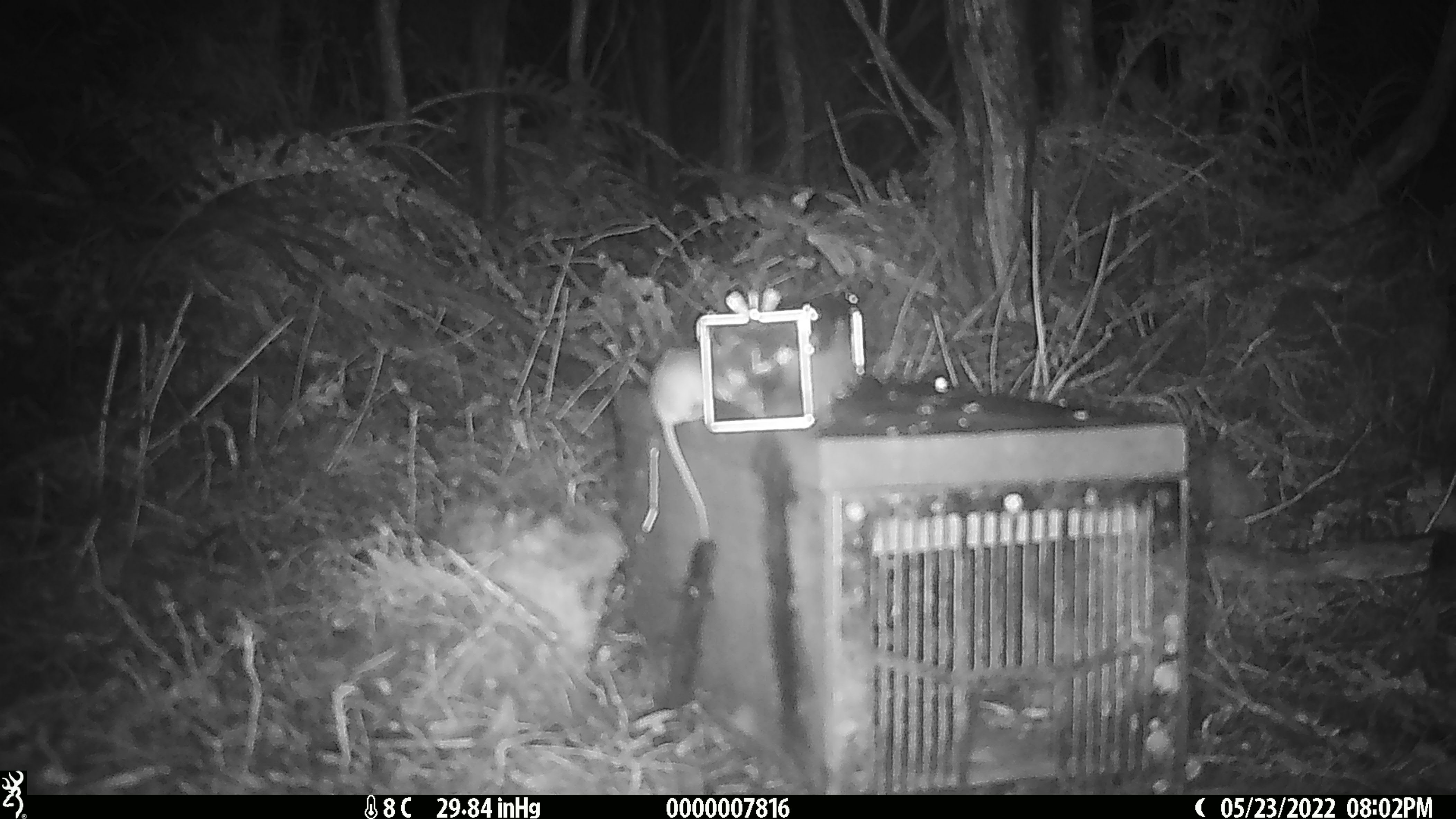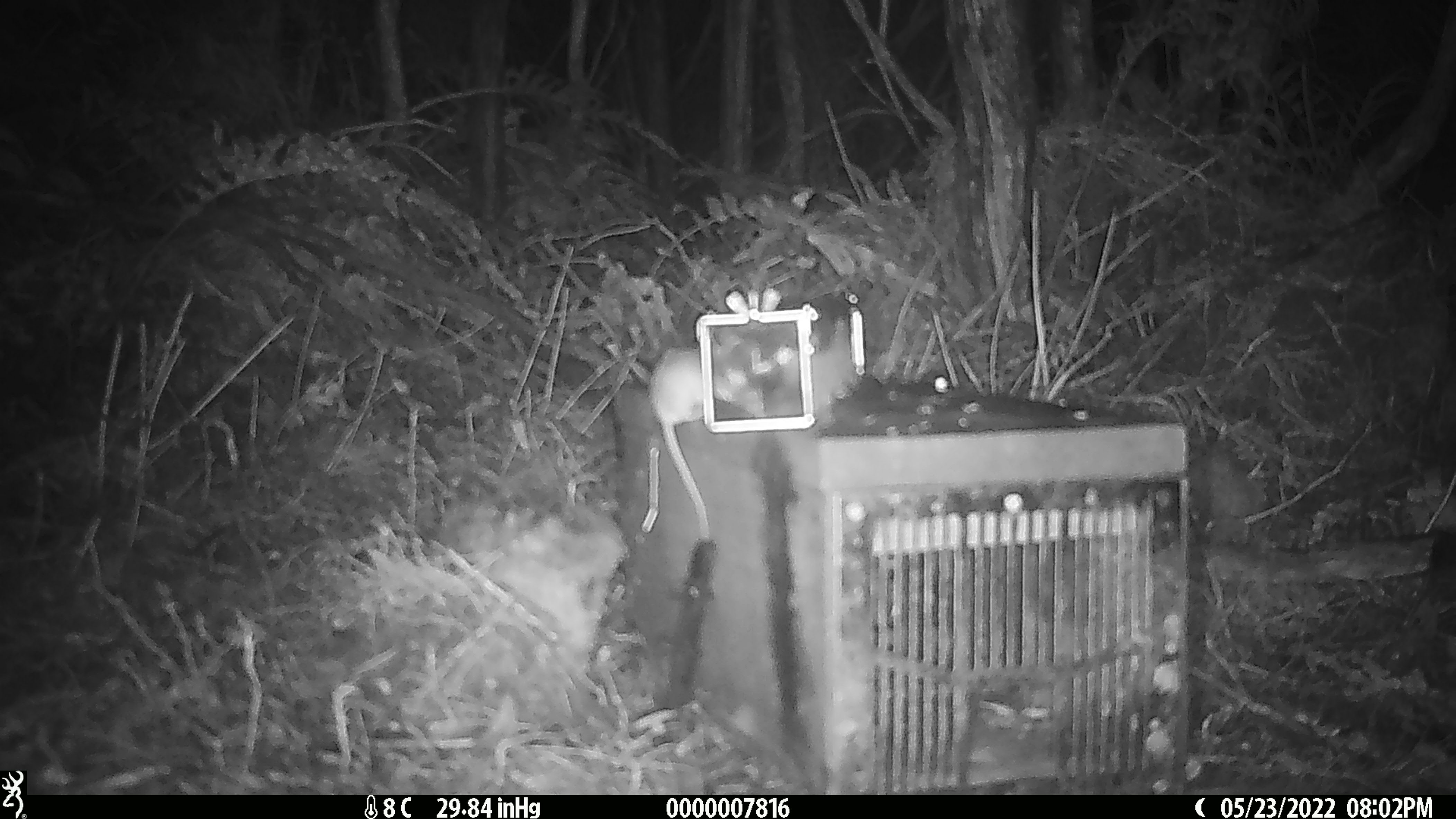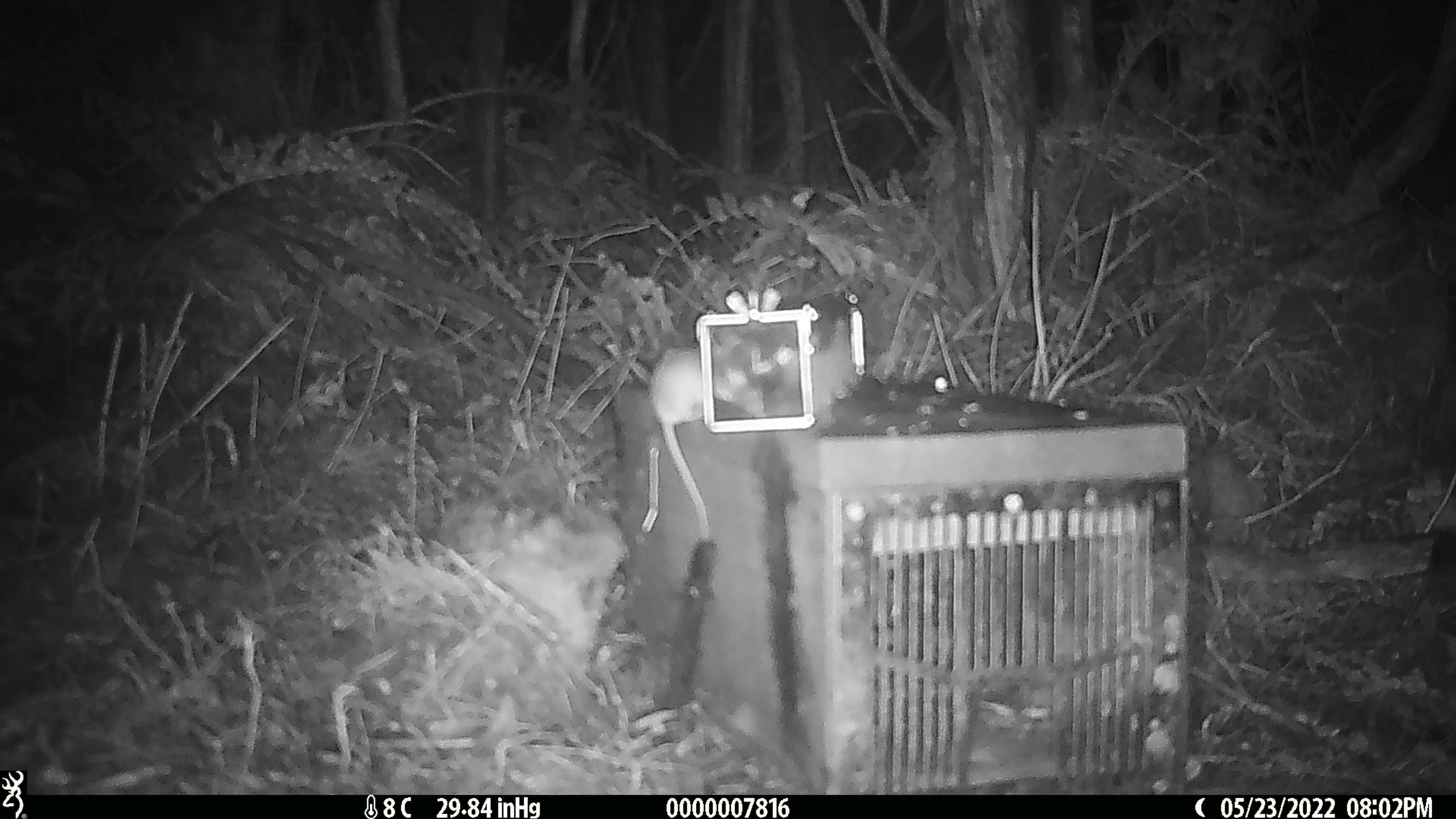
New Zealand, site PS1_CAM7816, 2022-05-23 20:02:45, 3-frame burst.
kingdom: Animalia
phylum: Chordata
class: Mammalia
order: Rodentia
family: Muridae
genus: Mus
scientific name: Mus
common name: mouse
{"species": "mouse (Mus)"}